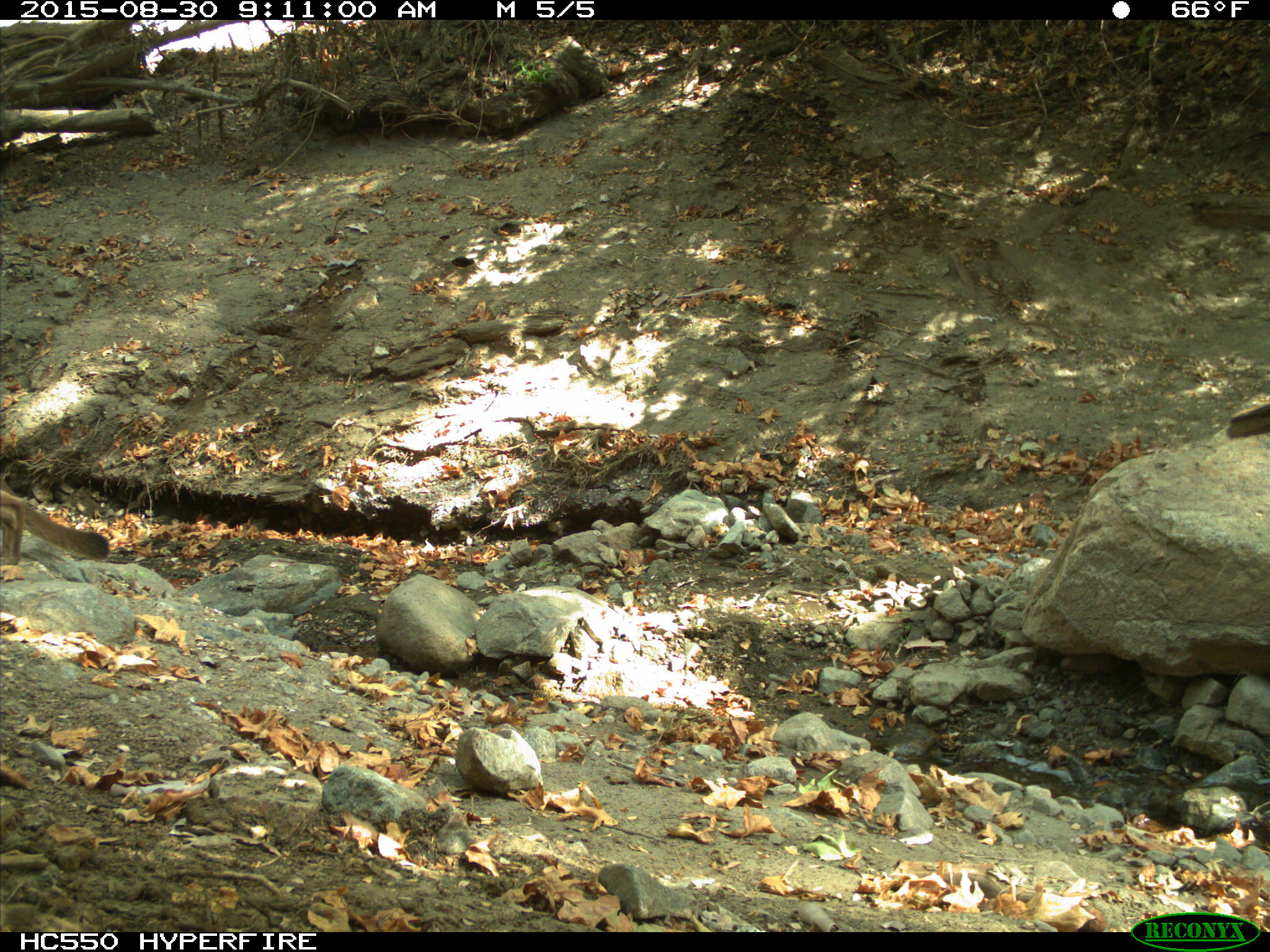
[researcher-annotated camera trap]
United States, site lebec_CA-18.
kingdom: Animalia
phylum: Chordata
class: Mammalia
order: Carnivora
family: Felidae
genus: Puma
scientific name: Puma concolor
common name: mountain lion